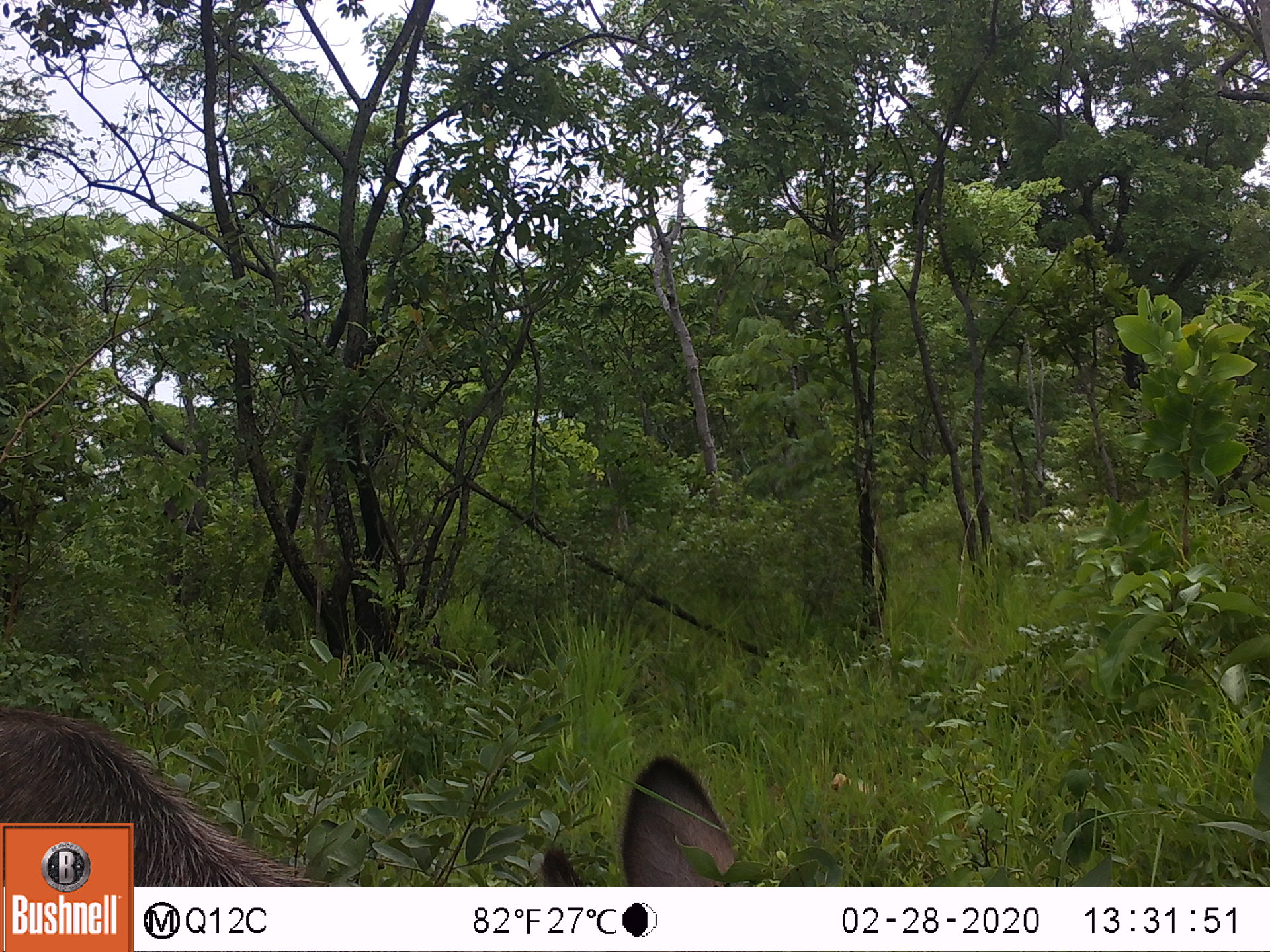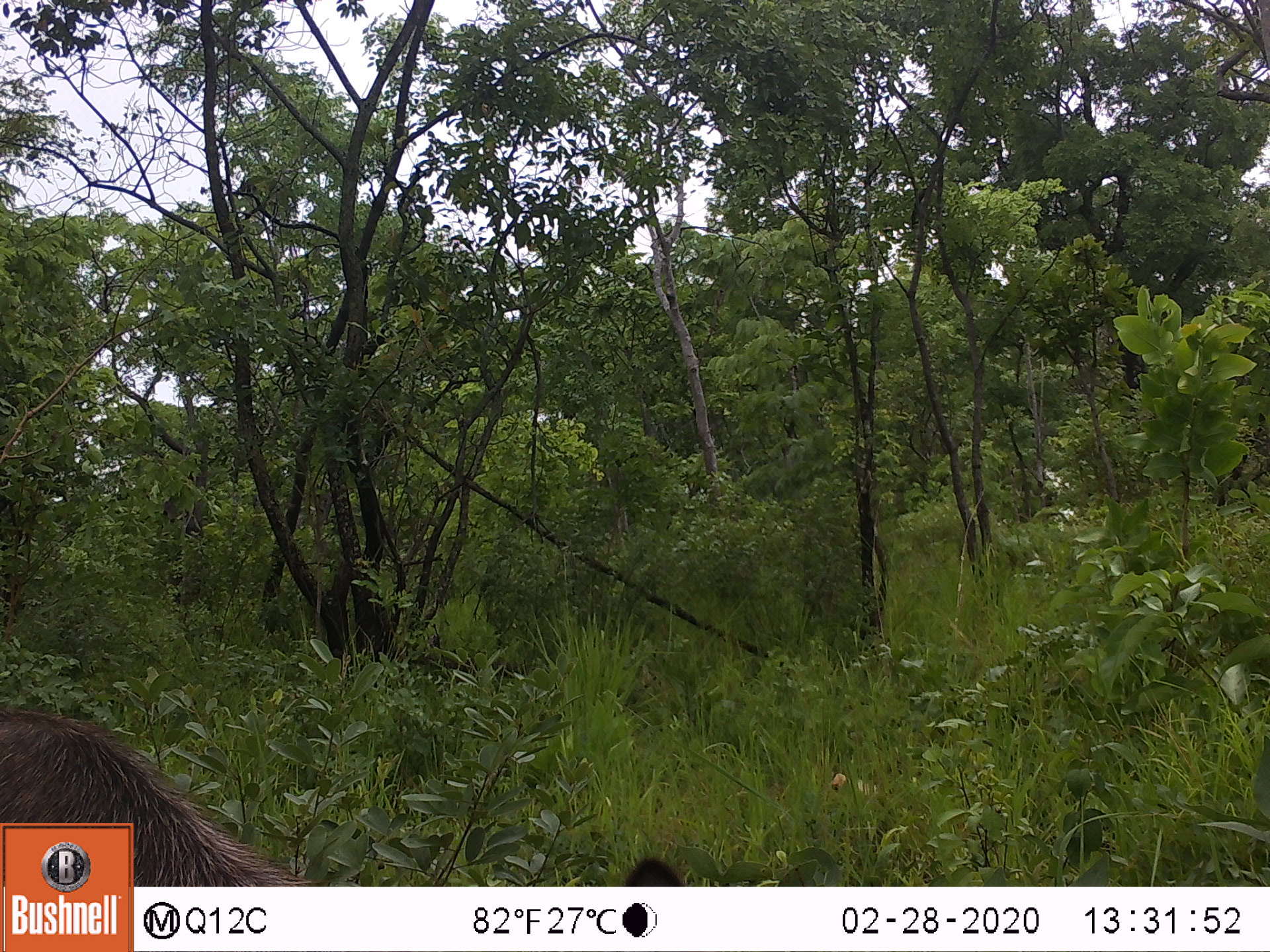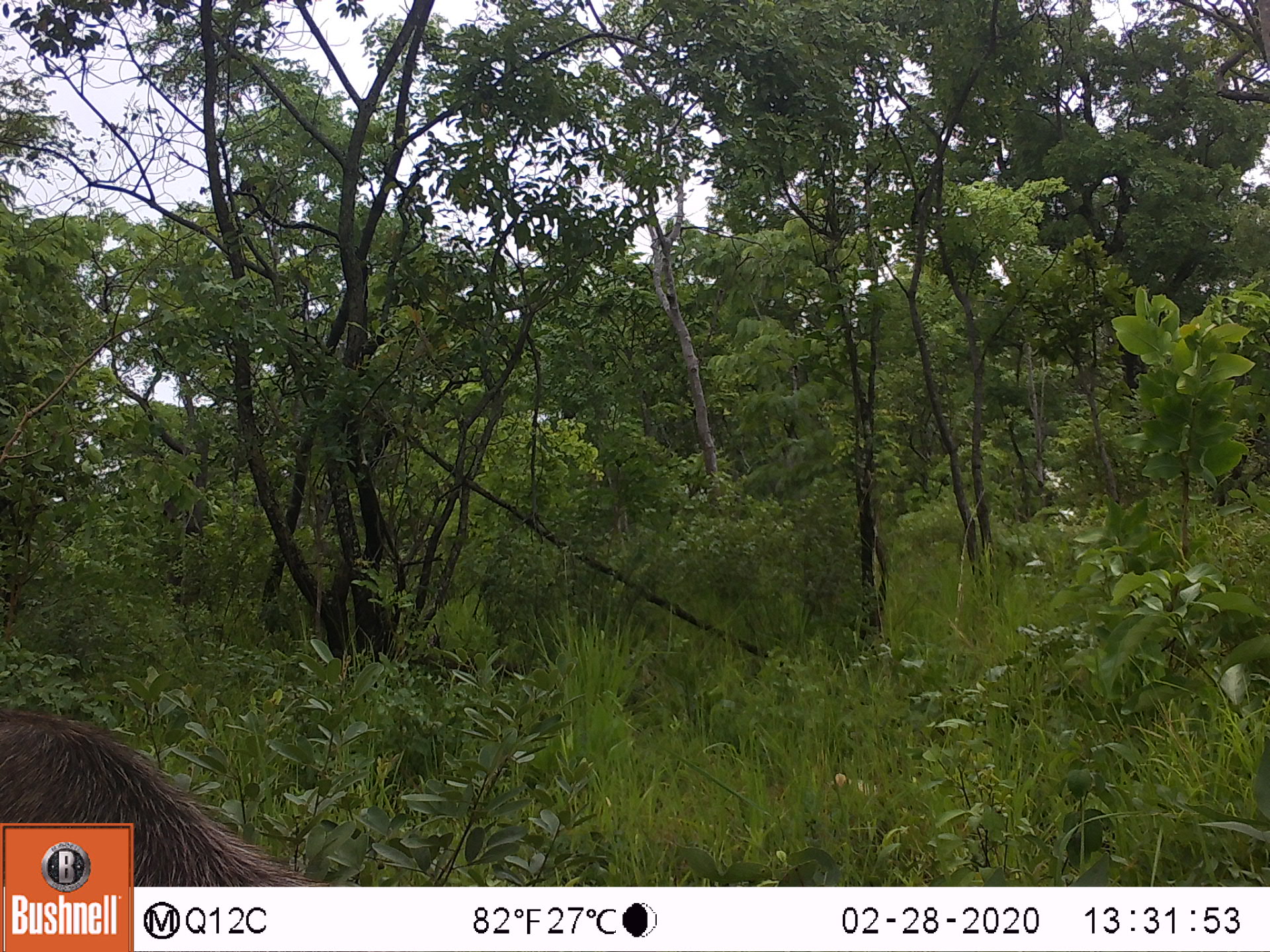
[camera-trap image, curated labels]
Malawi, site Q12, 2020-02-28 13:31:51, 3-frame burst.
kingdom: Animalia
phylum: Chordata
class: Mammalia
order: Artiodactyla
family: Bovidae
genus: Kobus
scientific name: Kobus ellipsiprymnus ellipsiprymnus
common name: common waterbuck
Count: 1.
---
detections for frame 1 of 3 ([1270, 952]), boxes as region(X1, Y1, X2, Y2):
common waterbuck: region(136, 752, 732, 882)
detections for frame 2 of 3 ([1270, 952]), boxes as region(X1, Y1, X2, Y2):
common waterbuck: region(1, 706, 212, 819)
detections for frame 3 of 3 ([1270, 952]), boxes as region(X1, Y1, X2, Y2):
common waterbuck: region(1, 708, 210, 819)